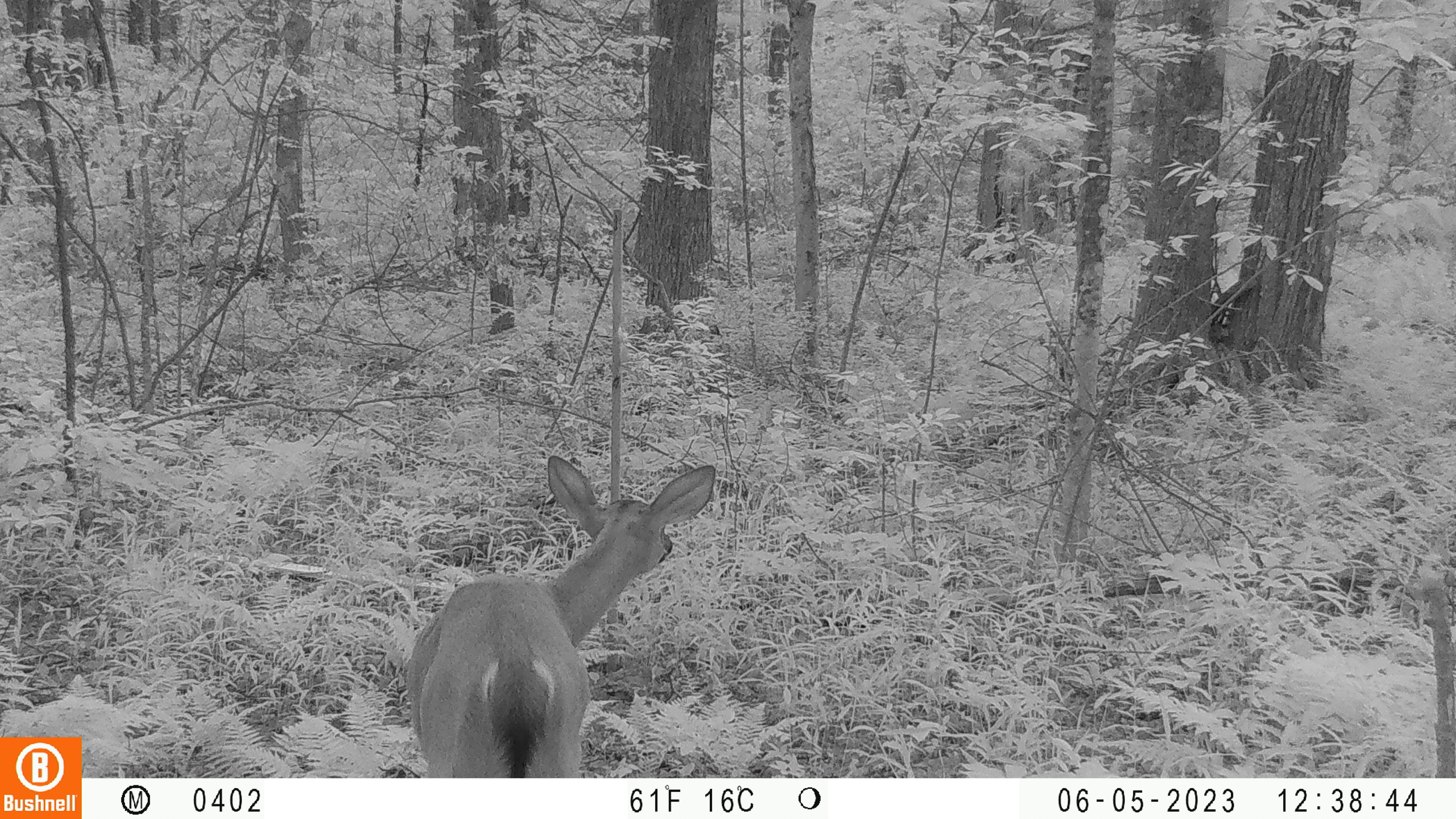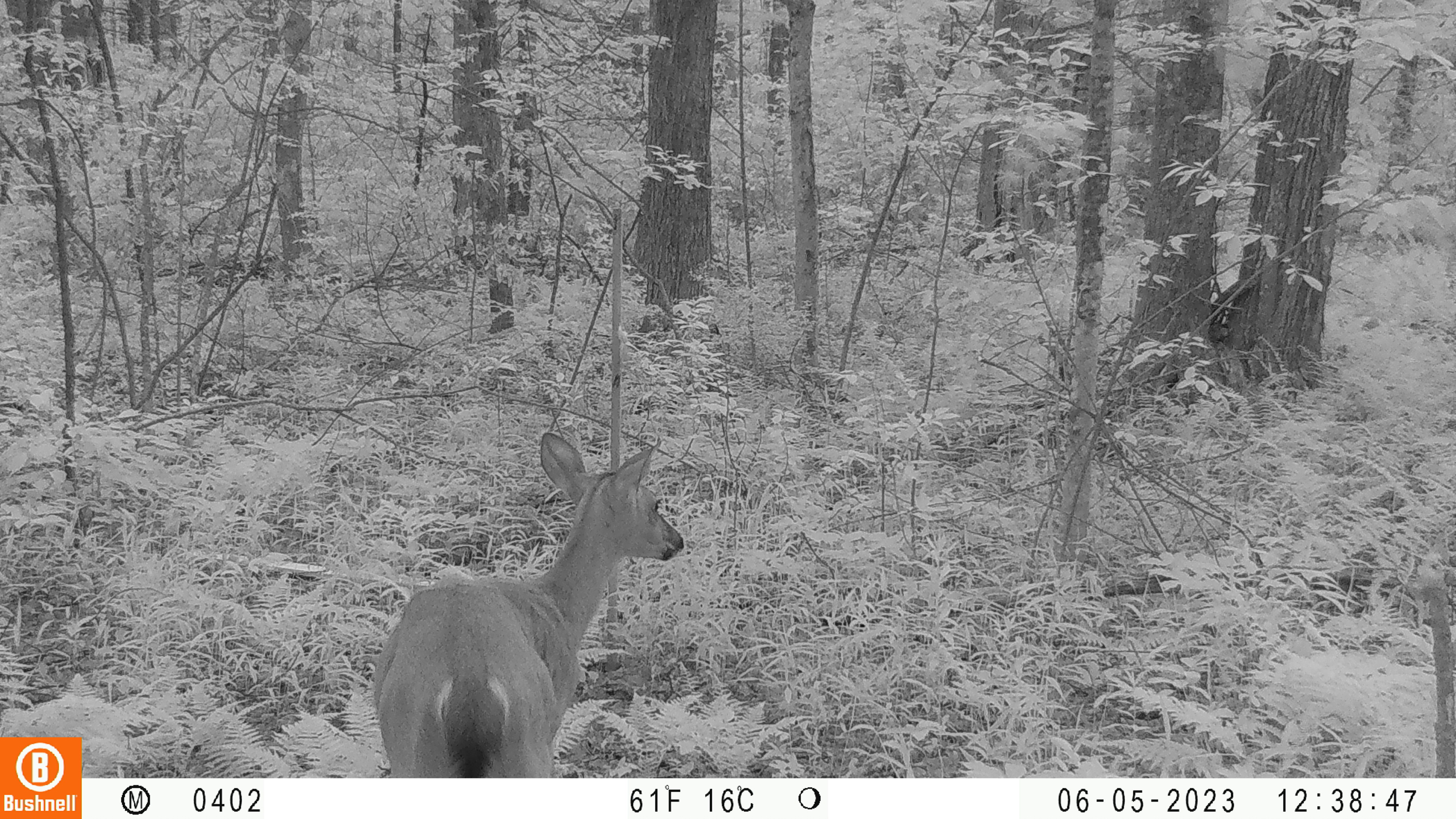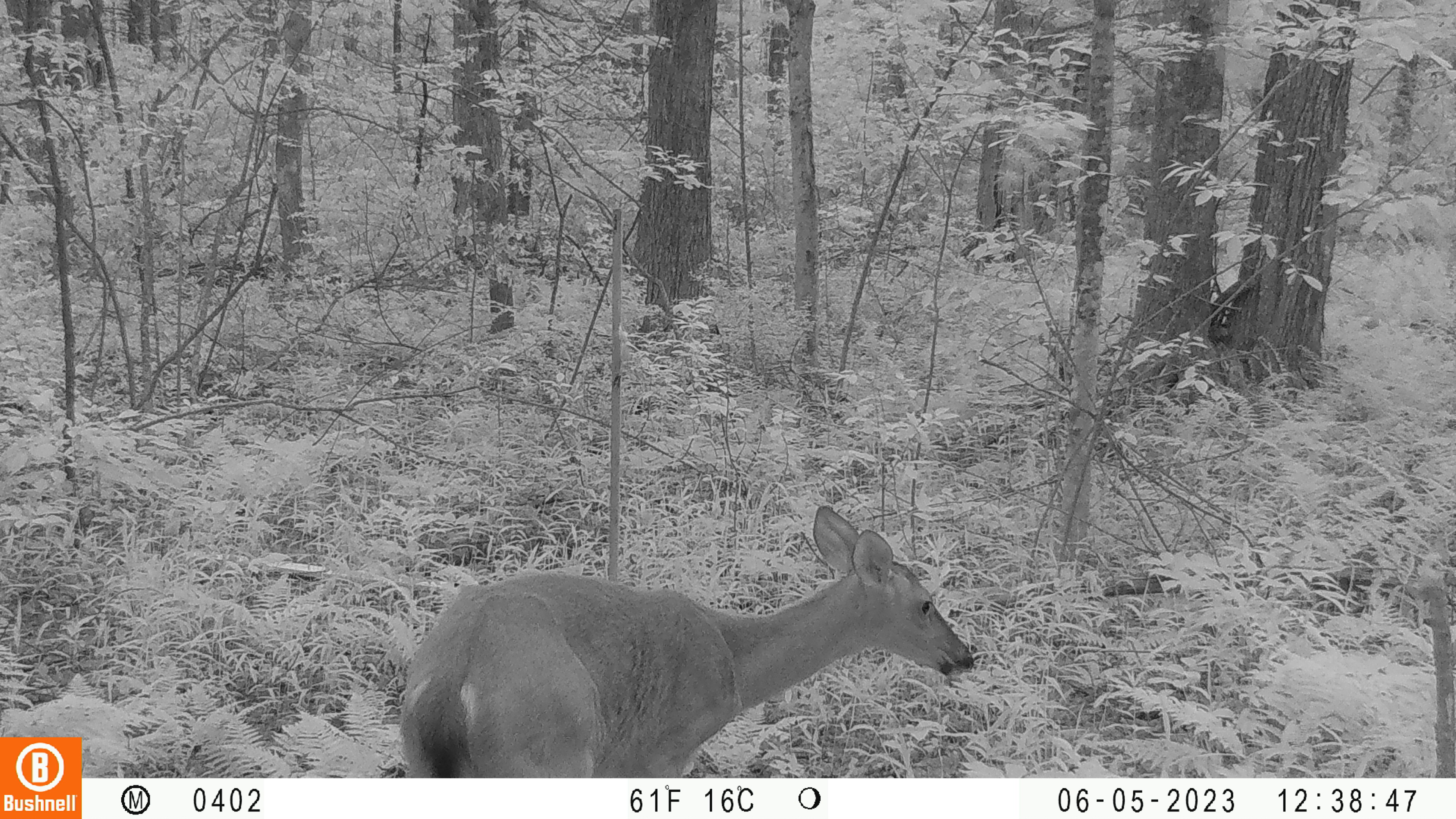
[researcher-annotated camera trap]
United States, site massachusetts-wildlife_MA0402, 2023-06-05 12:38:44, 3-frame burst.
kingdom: Animalia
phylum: Chordata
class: Mammalia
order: Artiodactyla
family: Cervidae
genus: Odocoileus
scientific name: Odocoileus virginianus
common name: white-tailed deer